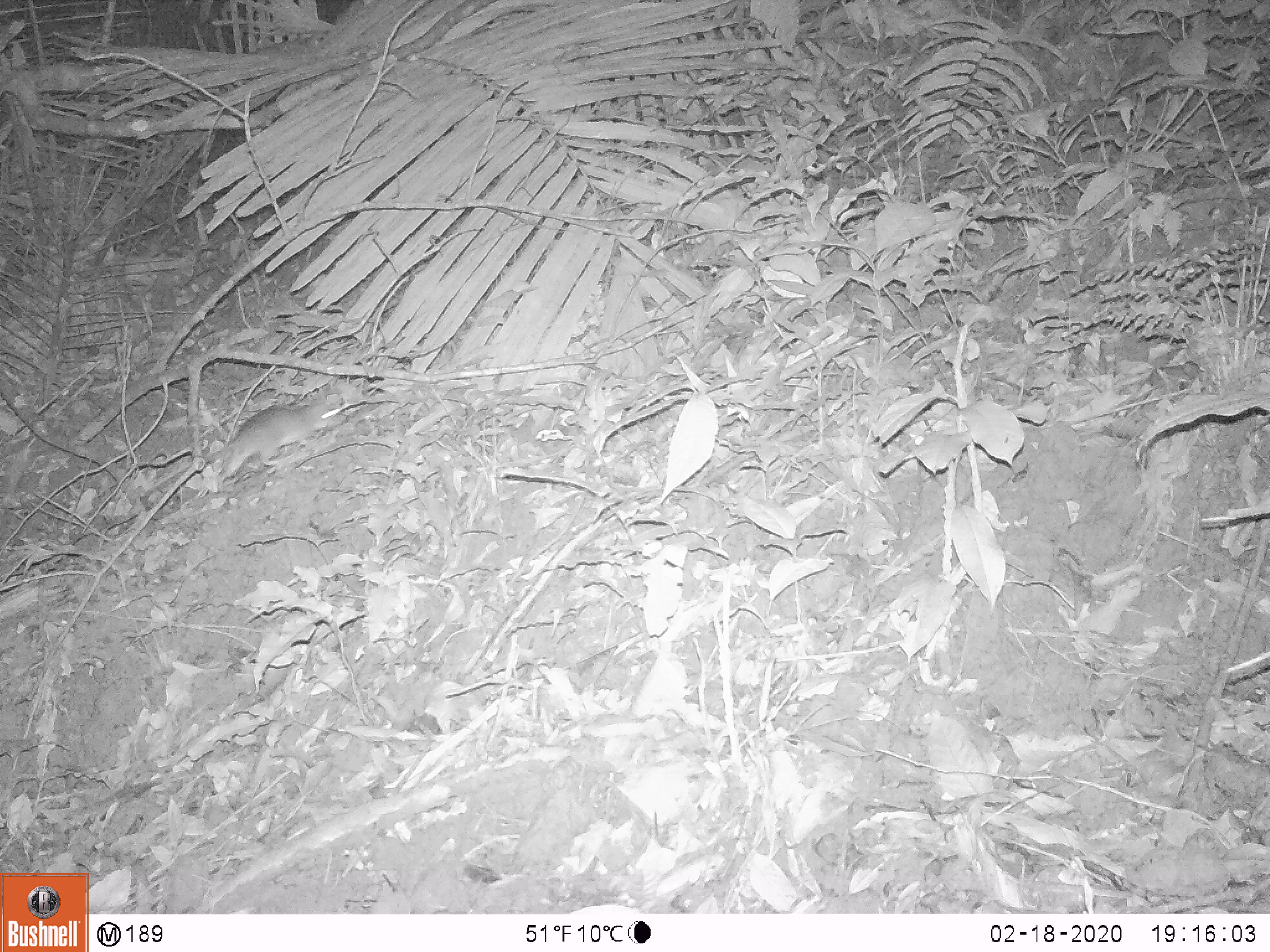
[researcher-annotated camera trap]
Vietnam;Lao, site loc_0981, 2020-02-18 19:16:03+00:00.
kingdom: Animalia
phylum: Chordata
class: Mammalia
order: Rodentia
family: Muridae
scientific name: Muridae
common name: old-world mice and rats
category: unidentified murid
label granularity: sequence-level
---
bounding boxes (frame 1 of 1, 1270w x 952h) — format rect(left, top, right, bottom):
unidentified murid: rect(145, 391, 346, 498)